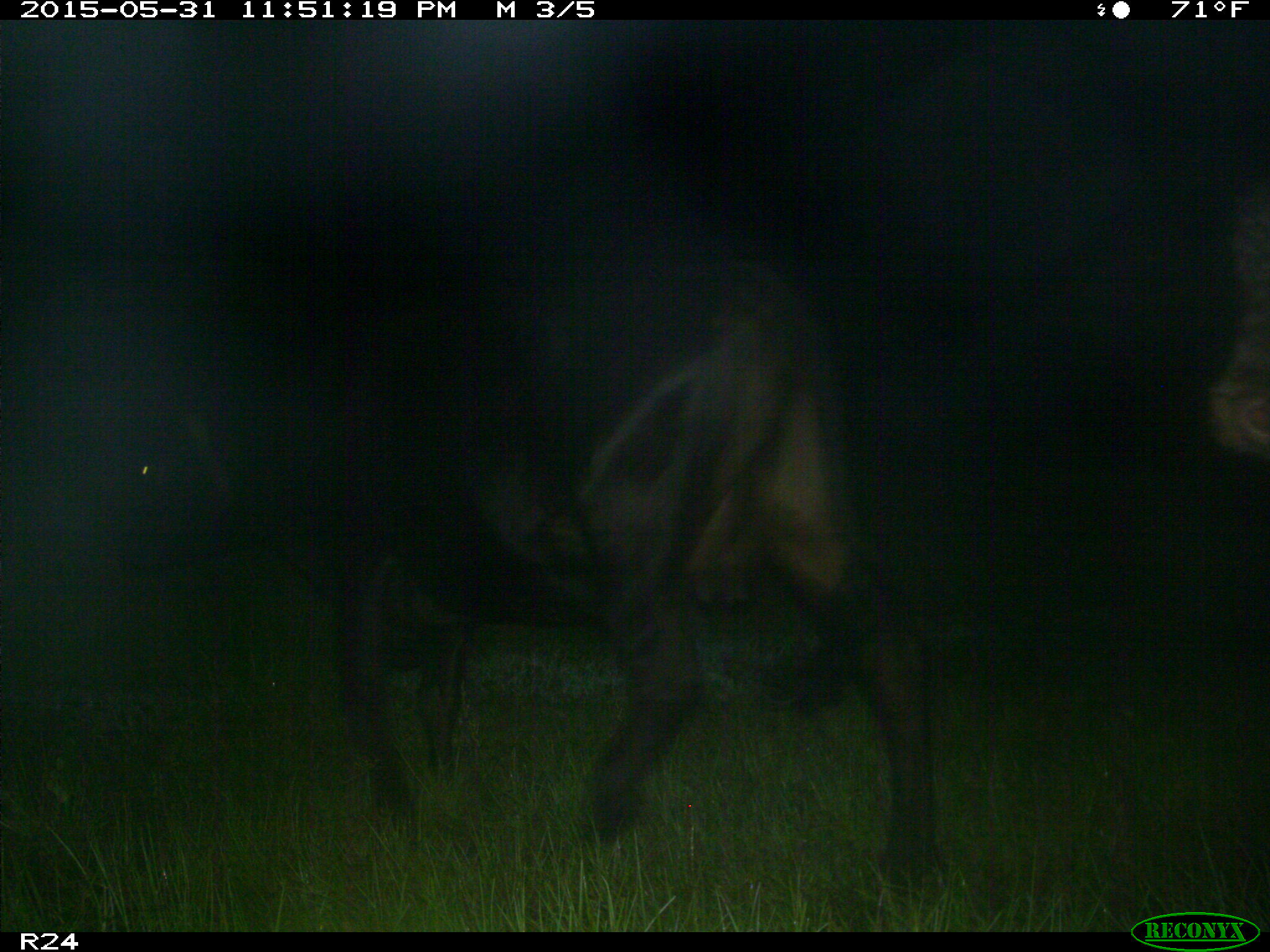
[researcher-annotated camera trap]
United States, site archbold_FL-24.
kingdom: Animalia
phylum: Chordata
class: Mammalia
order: Artiodactyla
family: Bovidae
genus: Bos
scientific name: Bos taurus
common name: domestic cow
Bos taurus (domestic cow).